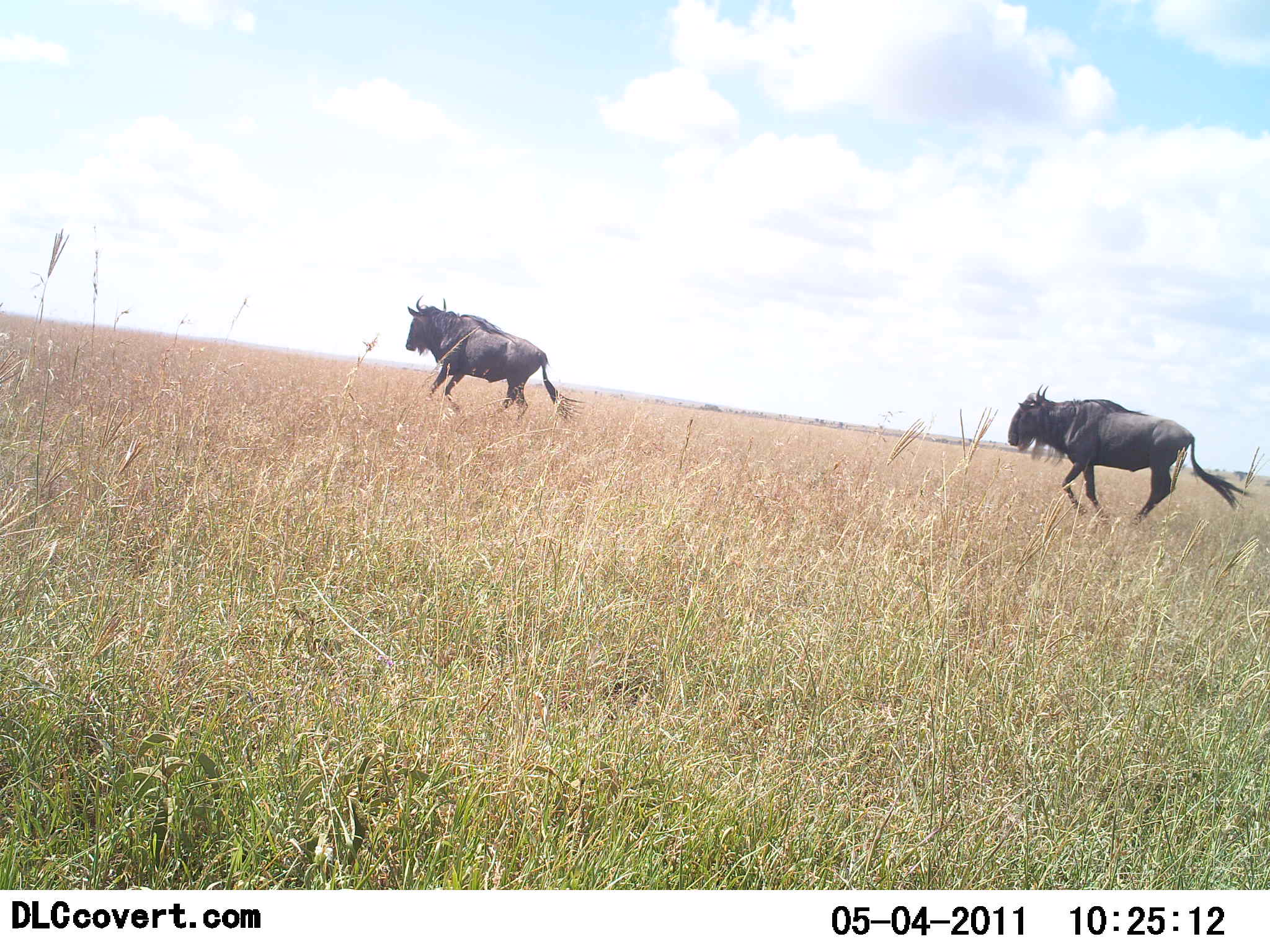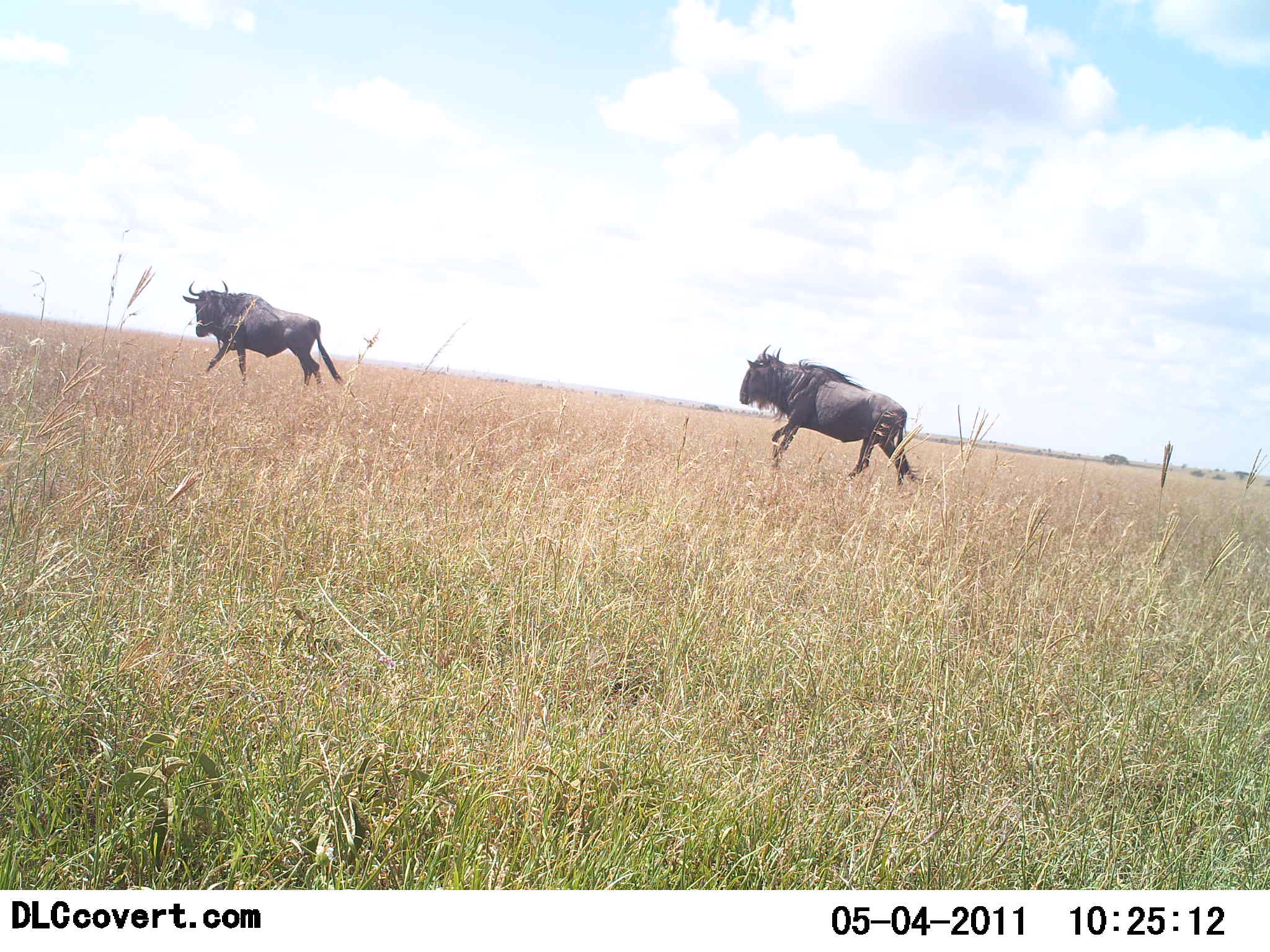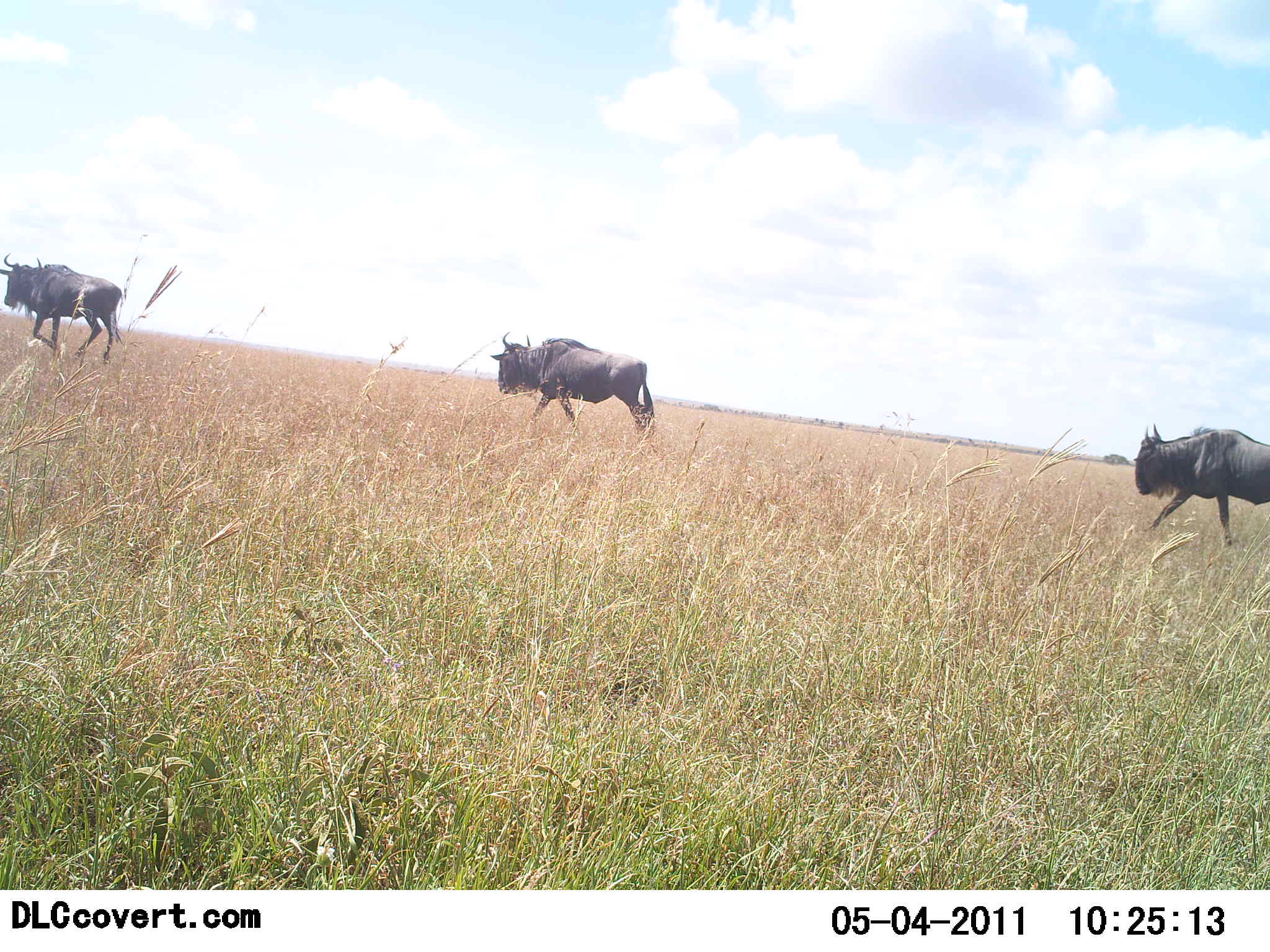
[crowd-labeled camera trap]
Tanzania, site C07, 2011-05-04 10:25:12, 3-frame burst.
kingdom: Animalia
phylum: Chordata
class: Mammalia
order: Artiodactyla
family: Bovidae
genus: Connochaetes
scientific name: Connochaetes taurinus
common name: blue wildebeest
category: wildebeest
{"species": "wildebeest (blue wildebeest) (Connochaetes taurinus)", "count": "3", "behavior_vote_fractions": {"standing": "0%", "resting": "0%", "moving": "100%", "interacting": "0%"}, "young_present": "0%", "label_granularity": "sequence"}